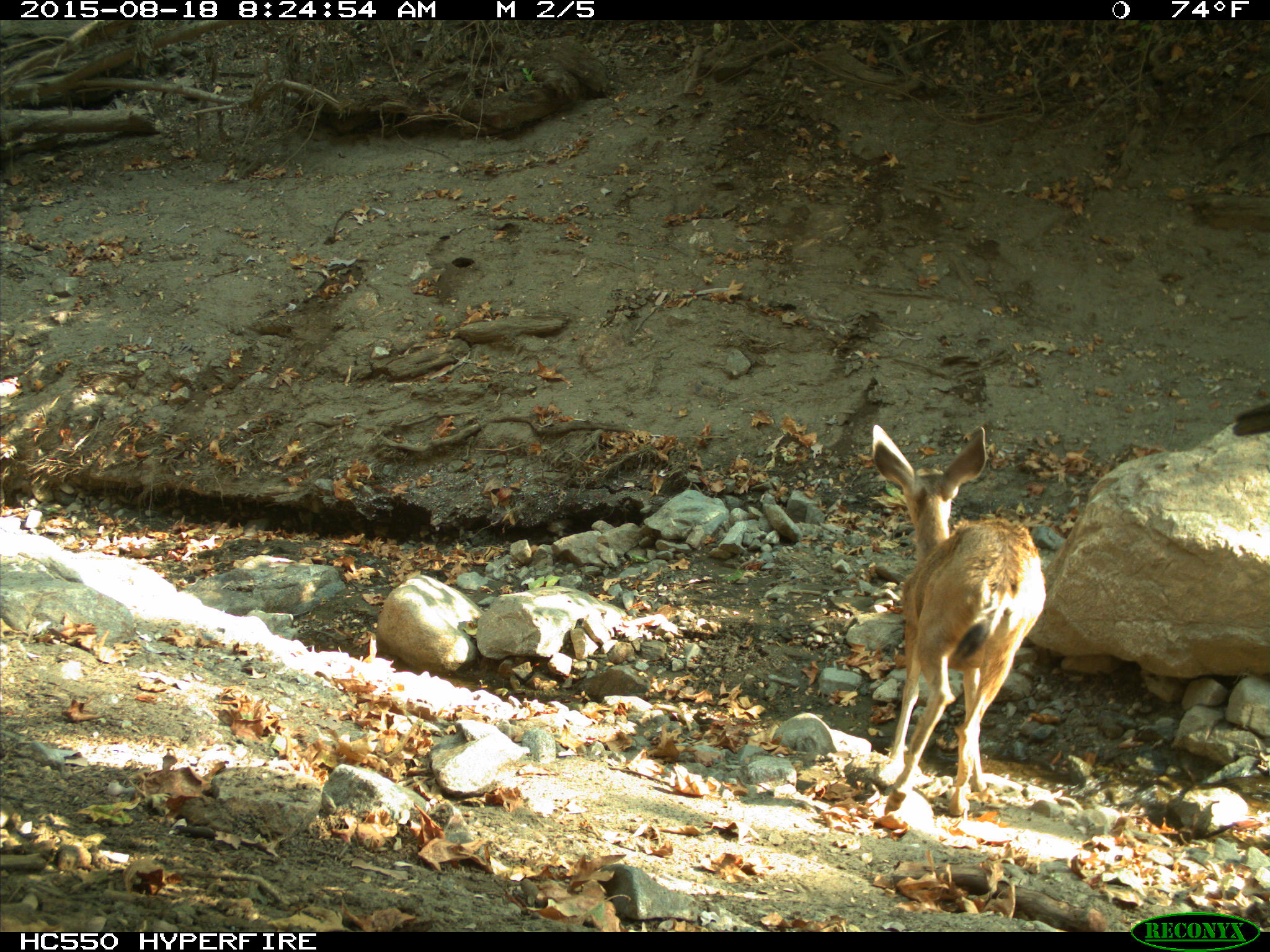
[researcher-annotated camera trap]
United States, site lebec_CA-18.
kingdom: Animalia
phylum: Chordata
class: Mammalia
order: Artiodactyla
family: Cervidae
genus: Odocoileus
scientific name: Odocoileus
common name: deer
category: unidentified deer